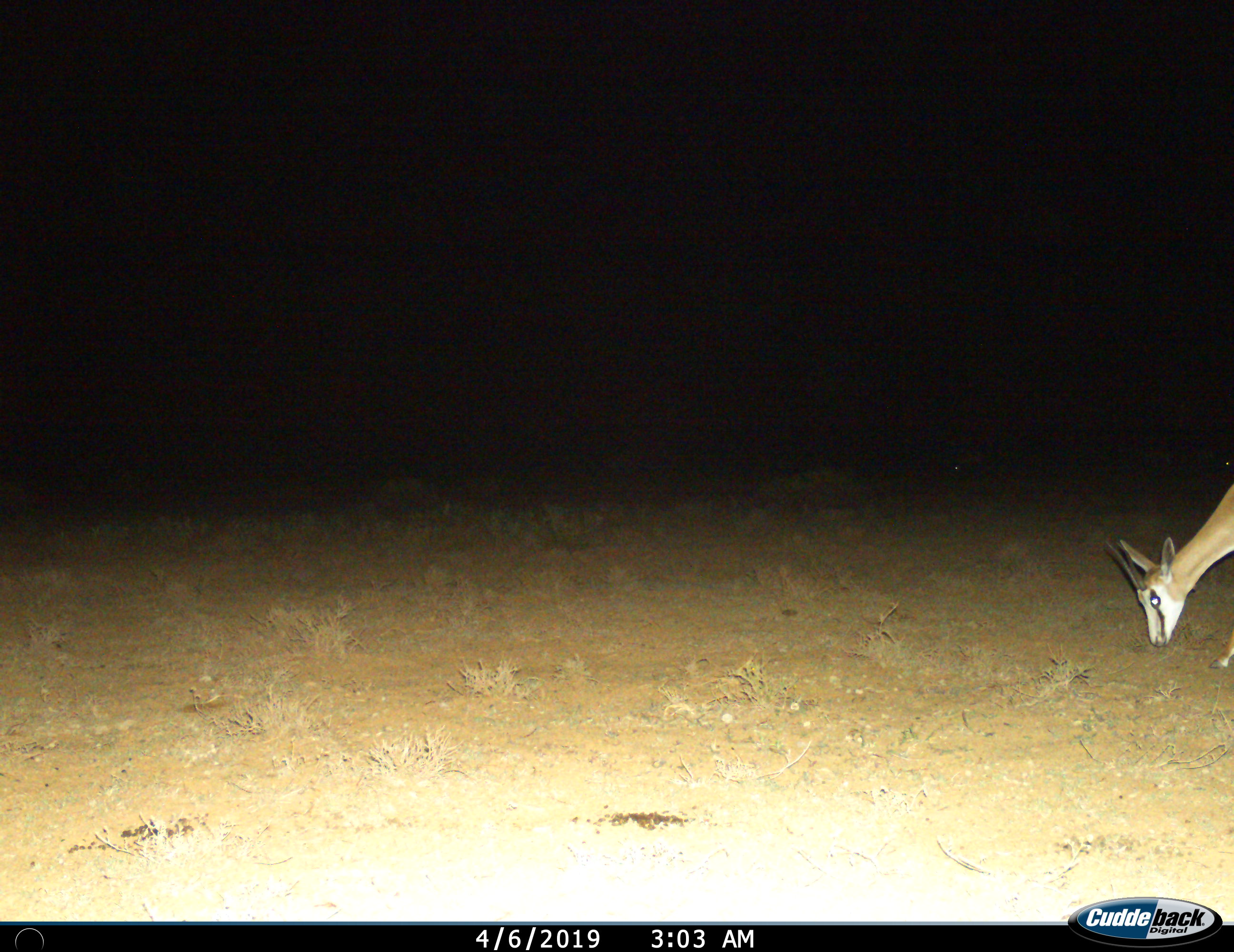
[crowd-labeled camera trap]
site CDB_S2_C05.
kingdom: Animalia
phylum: Chordata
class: Mammalia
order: Artiodactyla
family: Bovidae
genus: Antidorcas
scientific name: Antidorcas marsupialis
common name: springbok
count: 1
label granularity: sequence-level